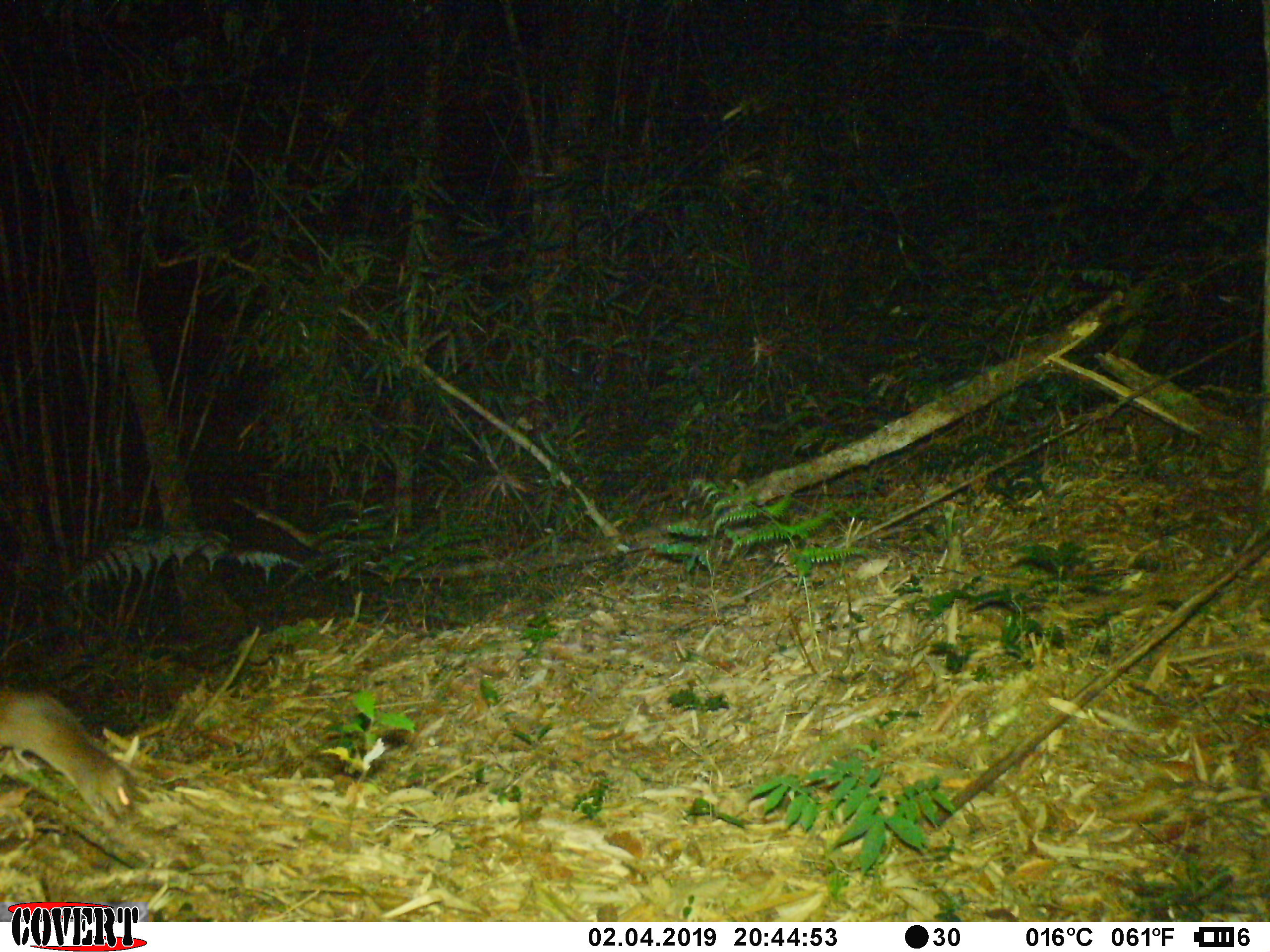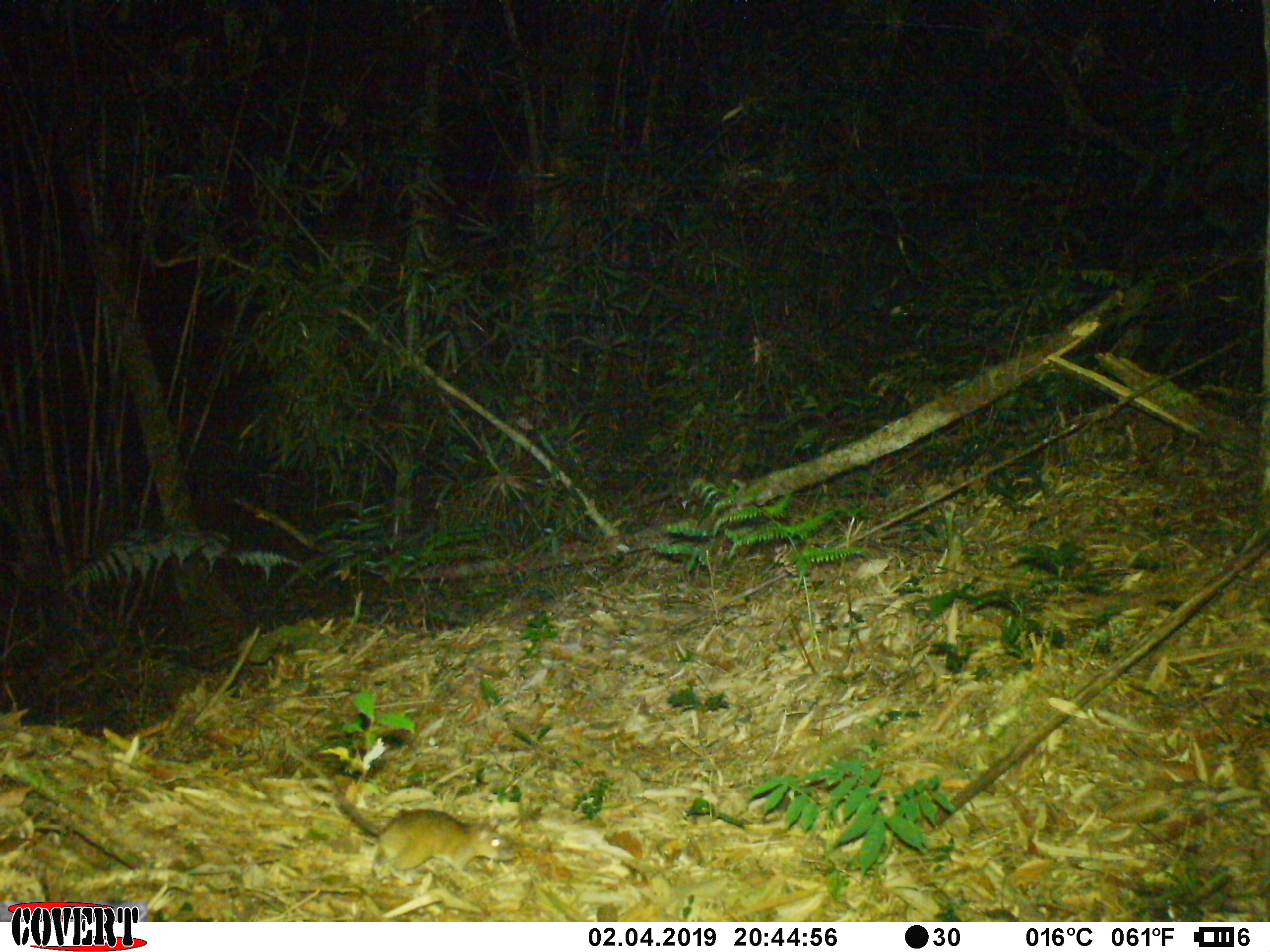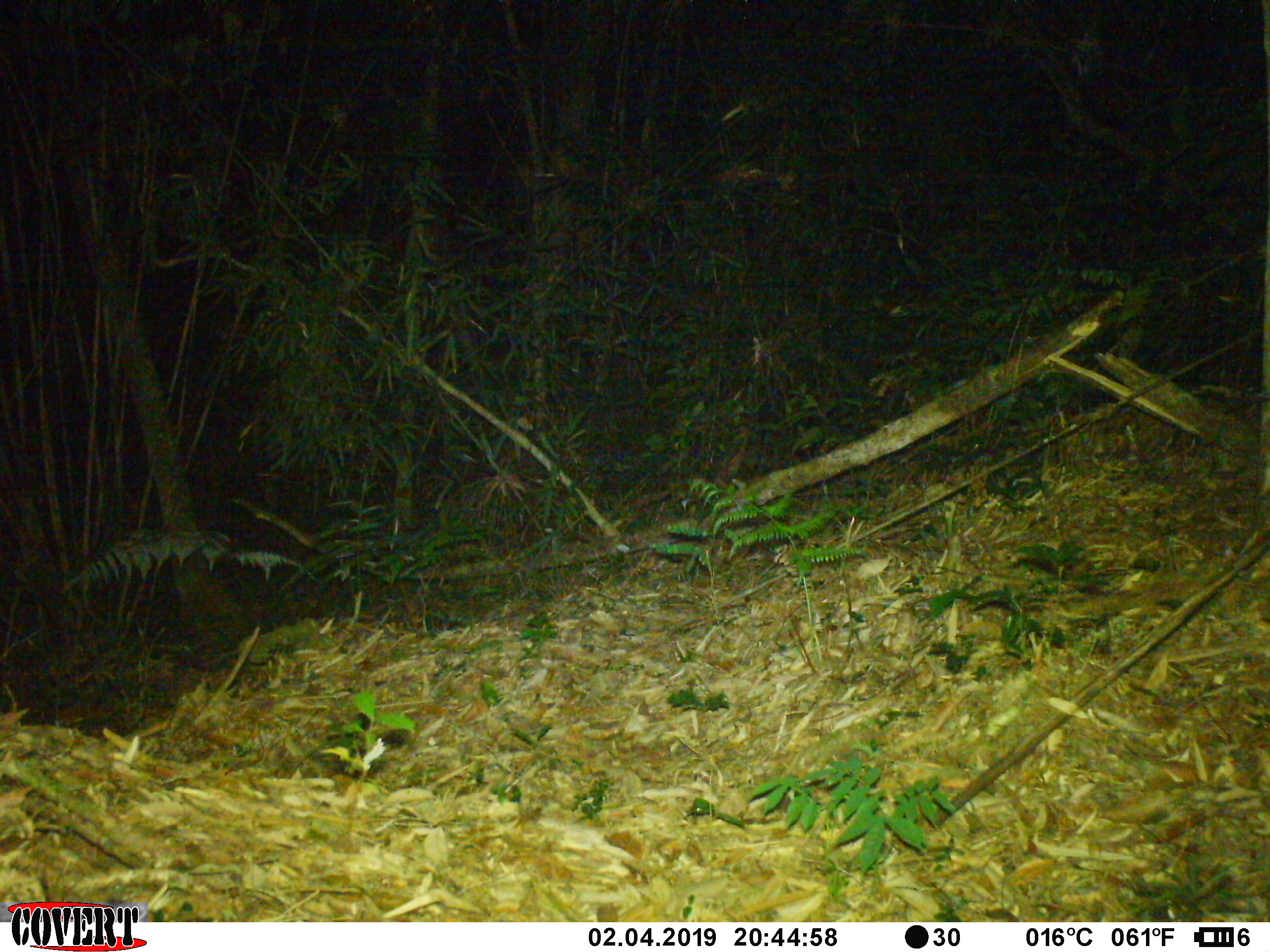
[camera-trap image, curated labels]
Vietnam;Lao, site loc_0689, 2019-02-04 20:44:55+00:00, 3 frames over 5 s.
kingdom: Animalia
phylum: Chordata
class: Mammalia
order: Rodentia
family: Muridae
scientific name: Muridae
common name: old-world mice and rats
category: unidentified murid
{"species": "unidentified murid (old-world mice and rats) (Muridae)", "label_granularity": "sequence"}